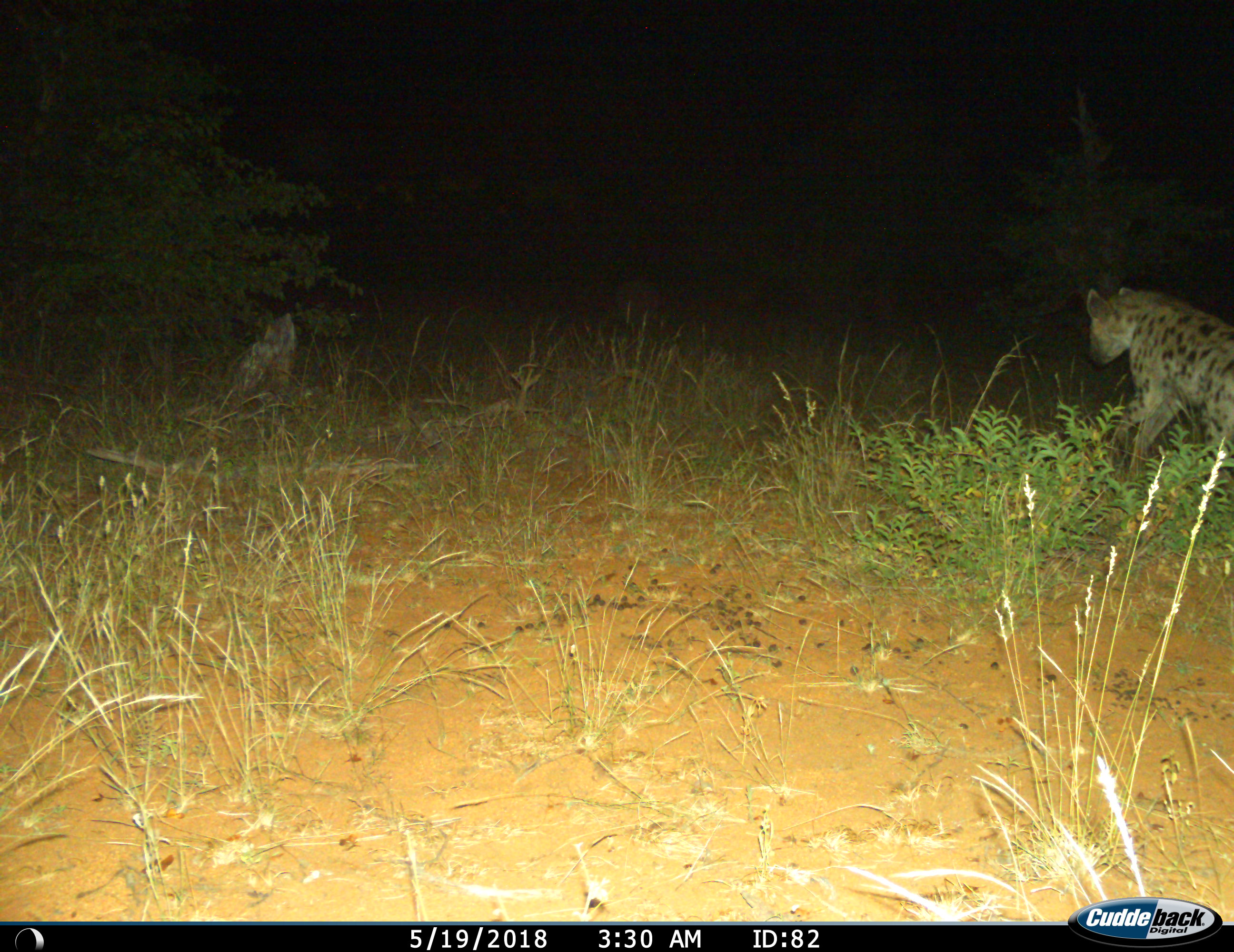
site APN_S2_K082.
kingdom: Animalia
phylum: Chordata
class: Mammalia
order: Carnivora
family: Hyaenidae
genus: Crocuta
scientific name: Crocuta crocuta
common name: spotted hyena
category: hyenaspotted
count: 1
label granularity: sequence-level